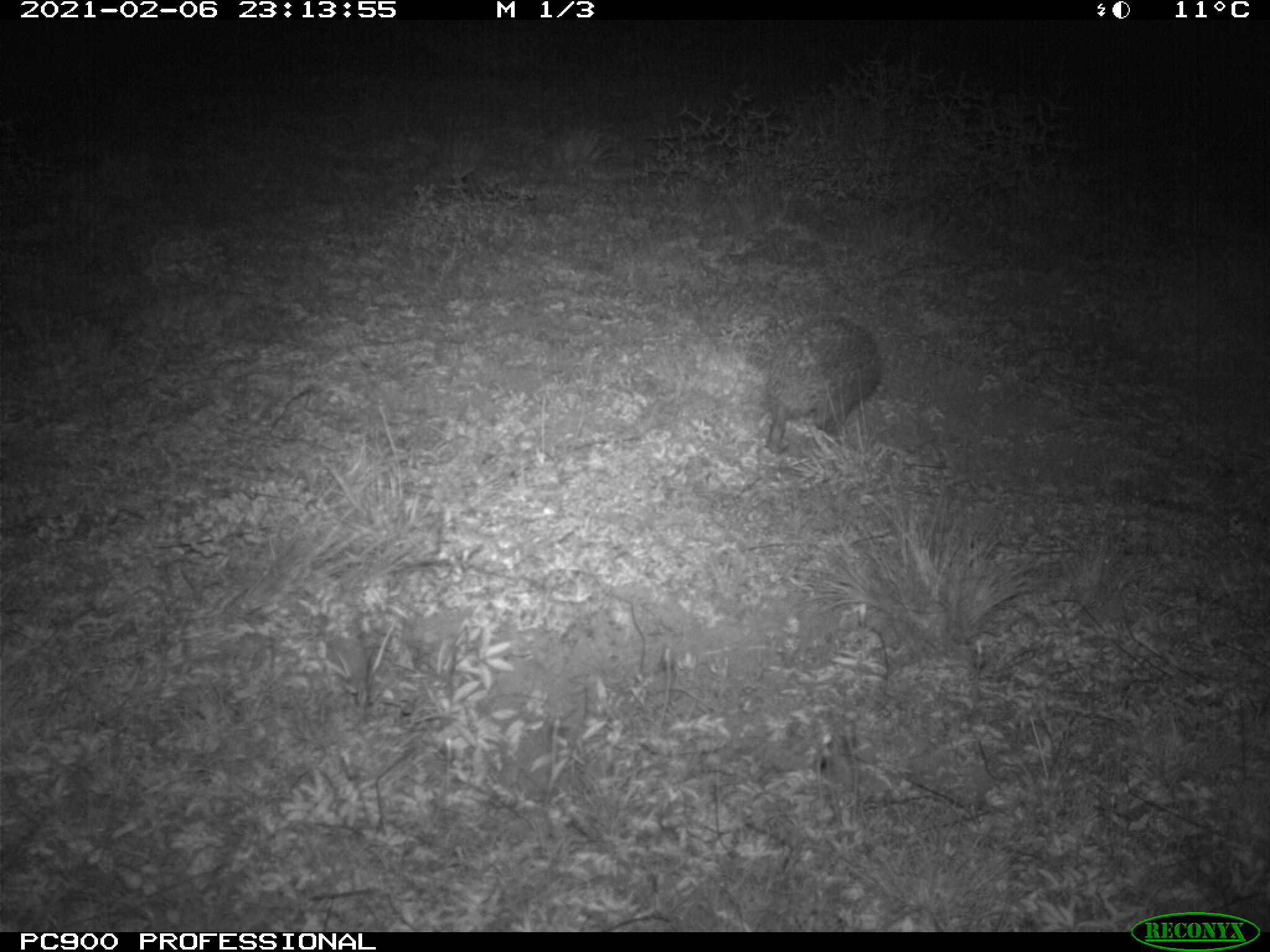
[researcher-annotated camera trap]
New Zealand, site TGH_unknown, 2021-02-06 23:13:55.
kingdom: Animalia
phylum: Chordata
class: Mammalia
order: Eulipotyphla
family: Erinaceidae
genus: Erinaceus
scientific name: Erinaceus europaeus europaeus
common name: european hedgehog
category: hedgehog